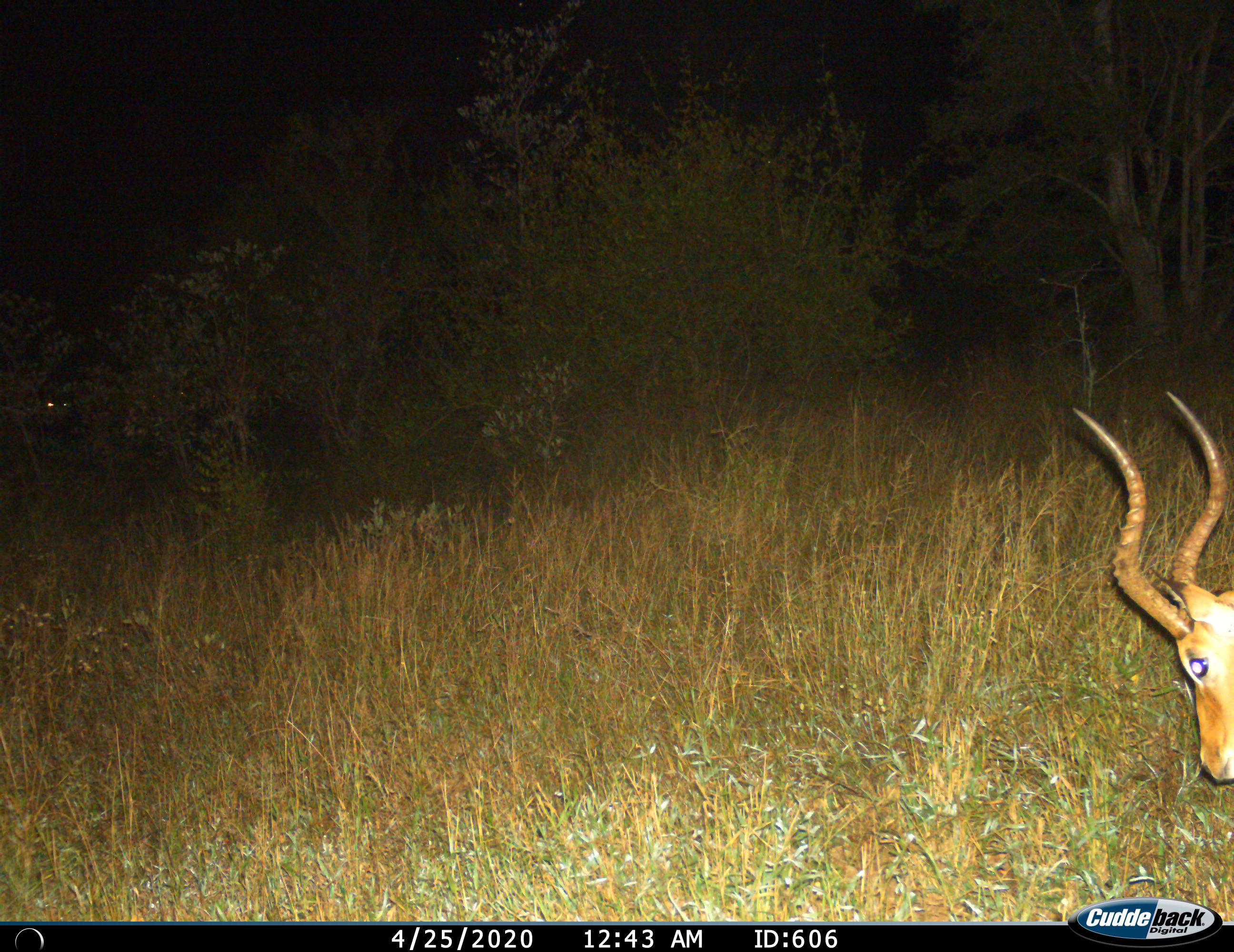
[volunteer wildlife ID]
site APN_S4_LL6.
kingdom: Animalia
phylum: Chordata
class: Mammalia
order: Artiodactyla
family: Bovidae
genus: Aepyceros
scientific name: Aepyceros melampus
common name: impala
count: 1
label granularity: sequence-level